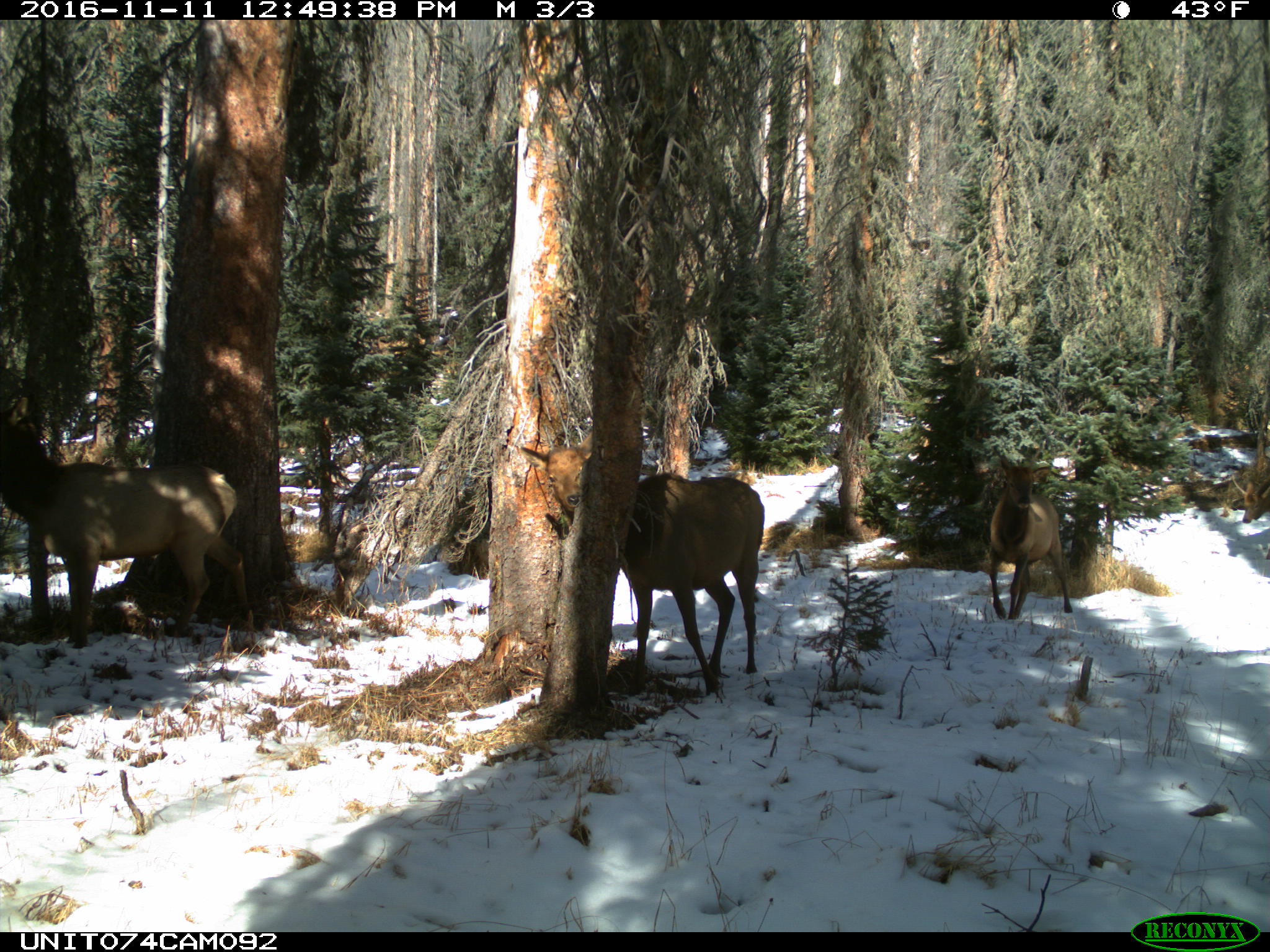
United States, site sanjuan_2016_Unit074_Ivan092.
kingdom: Animalia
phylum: Chordata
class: Mammalia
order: Artiodactyla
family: Cervidae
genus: Cervus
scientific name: Cervus elaphus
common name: red deer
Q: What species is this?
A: Cervus elaphus (red deer).